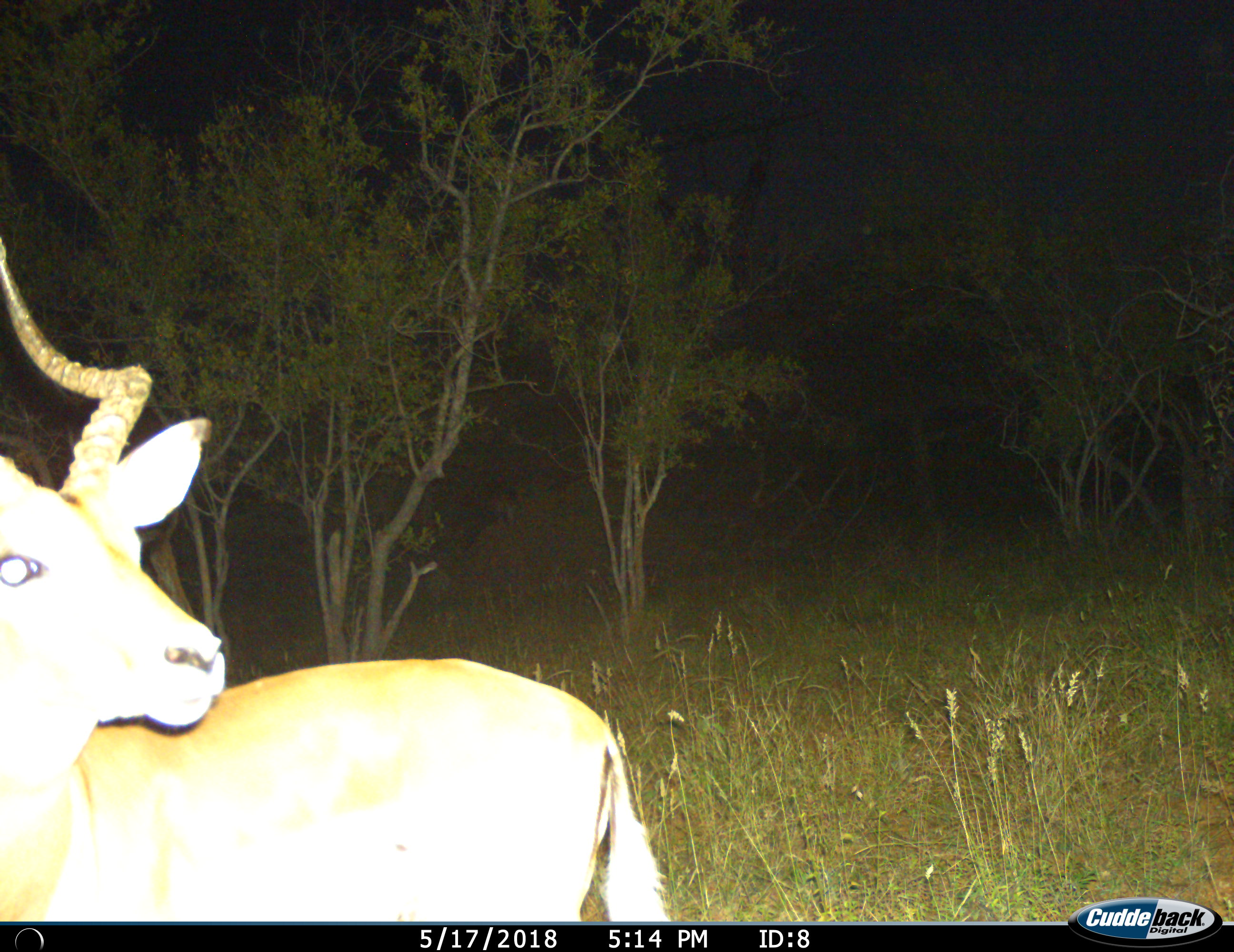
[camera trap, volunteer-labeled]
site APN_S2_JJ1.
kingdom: Animalia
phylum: Chordata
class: Mammalia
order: Artiodactyla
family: Bovidae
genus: Aepyceros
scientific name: Aepyceros melampus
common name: impala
Impala (Aepyceros melampus), count 1. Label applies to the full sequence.